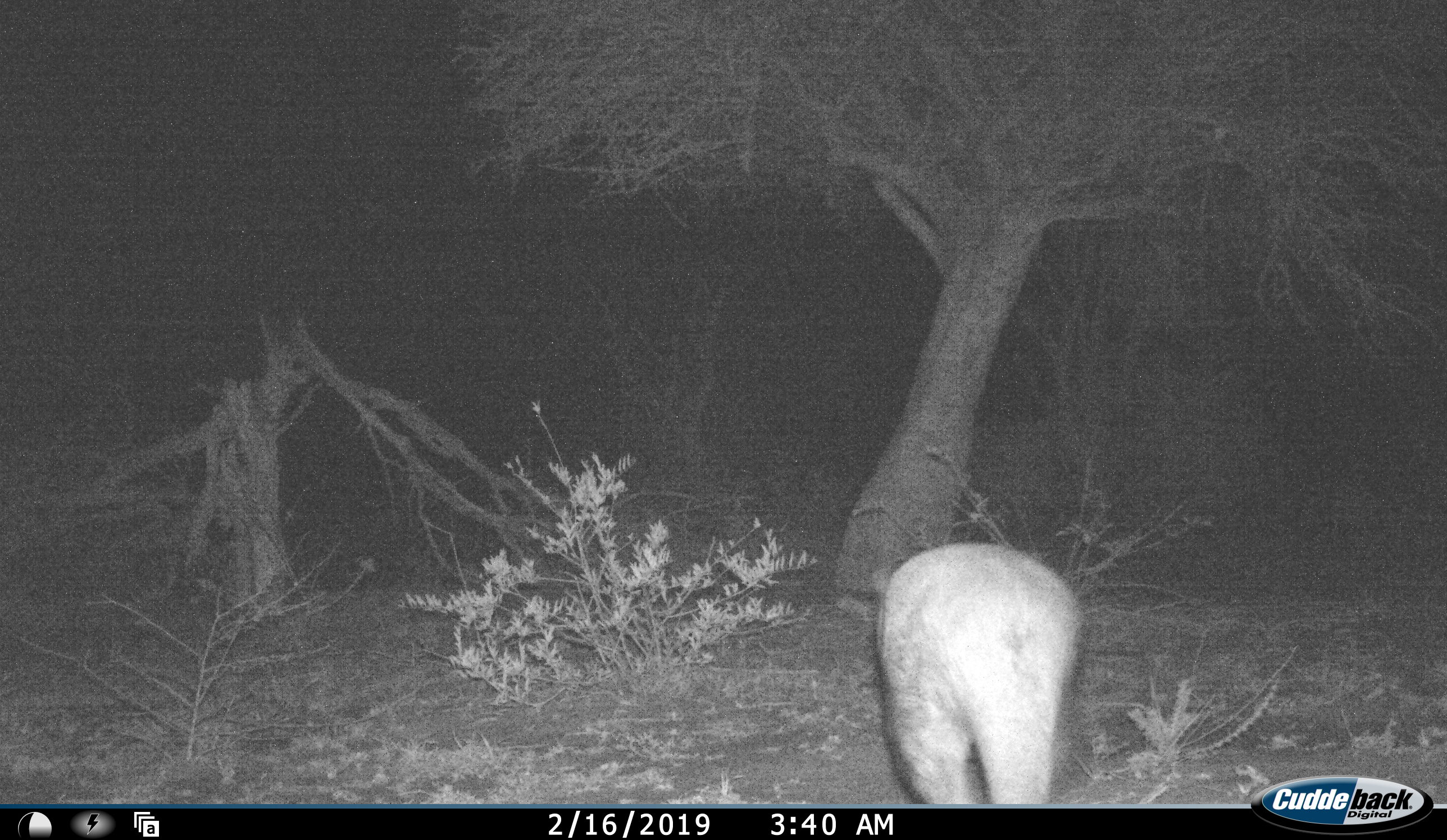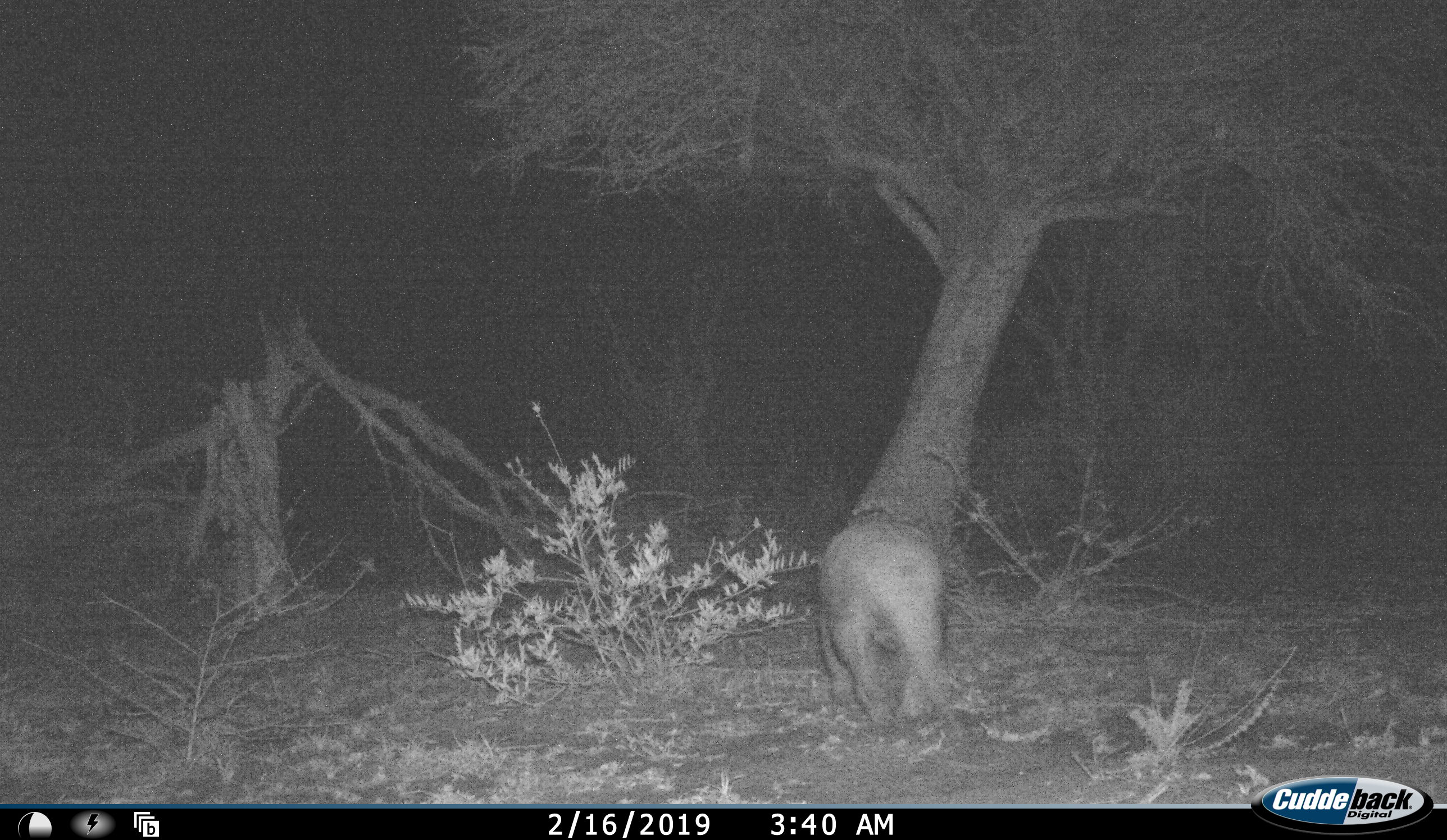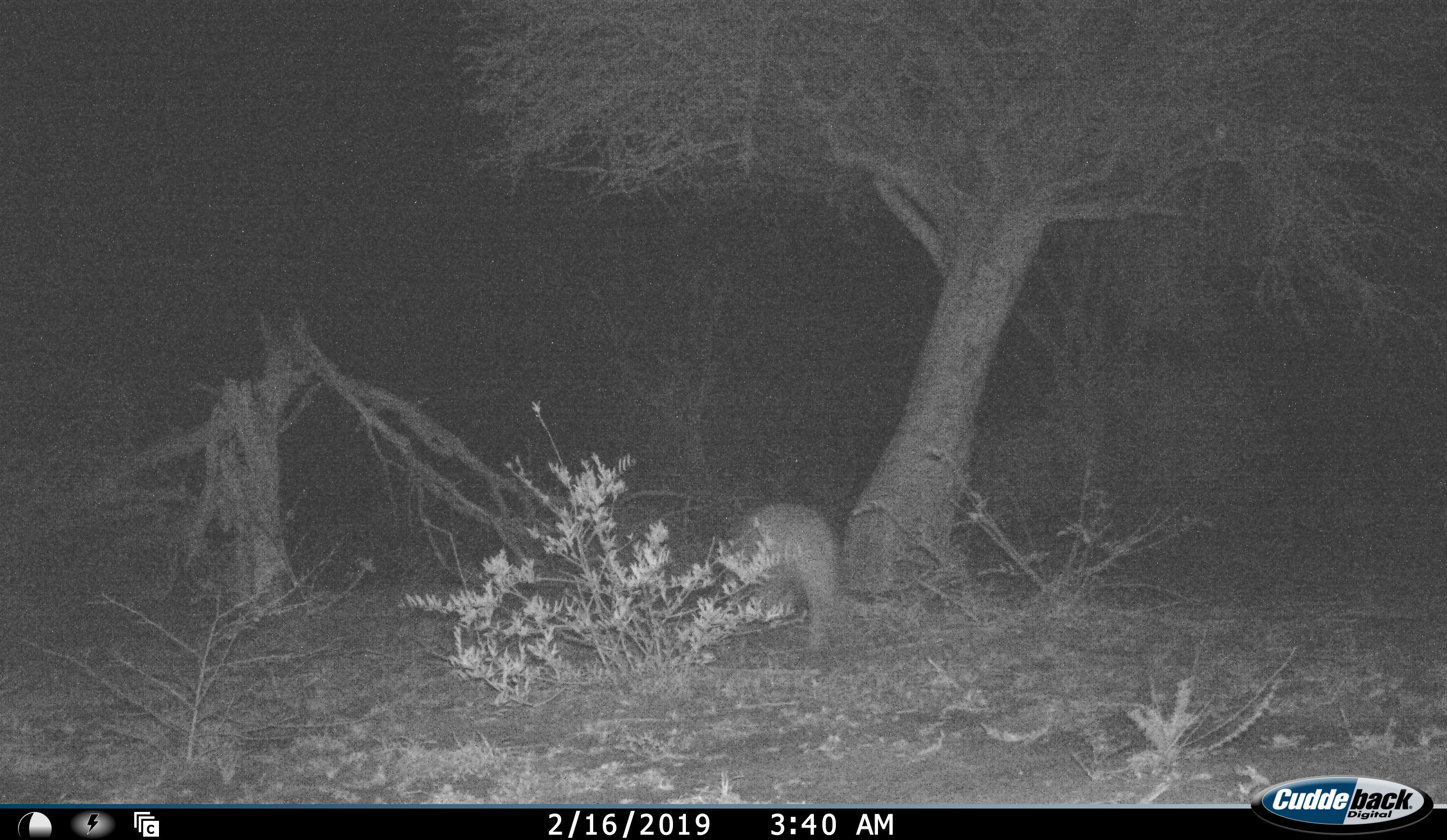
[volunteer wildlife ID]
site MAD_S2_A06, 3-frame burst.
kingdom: Animalia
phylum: Chordata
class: Mammalia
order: Tubulidentata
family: Orycteropodidae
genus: Orycteropus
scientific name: Orycteropus afer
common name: aardvark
Aardvark (Orycteropus afer), count 1. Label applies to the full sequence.